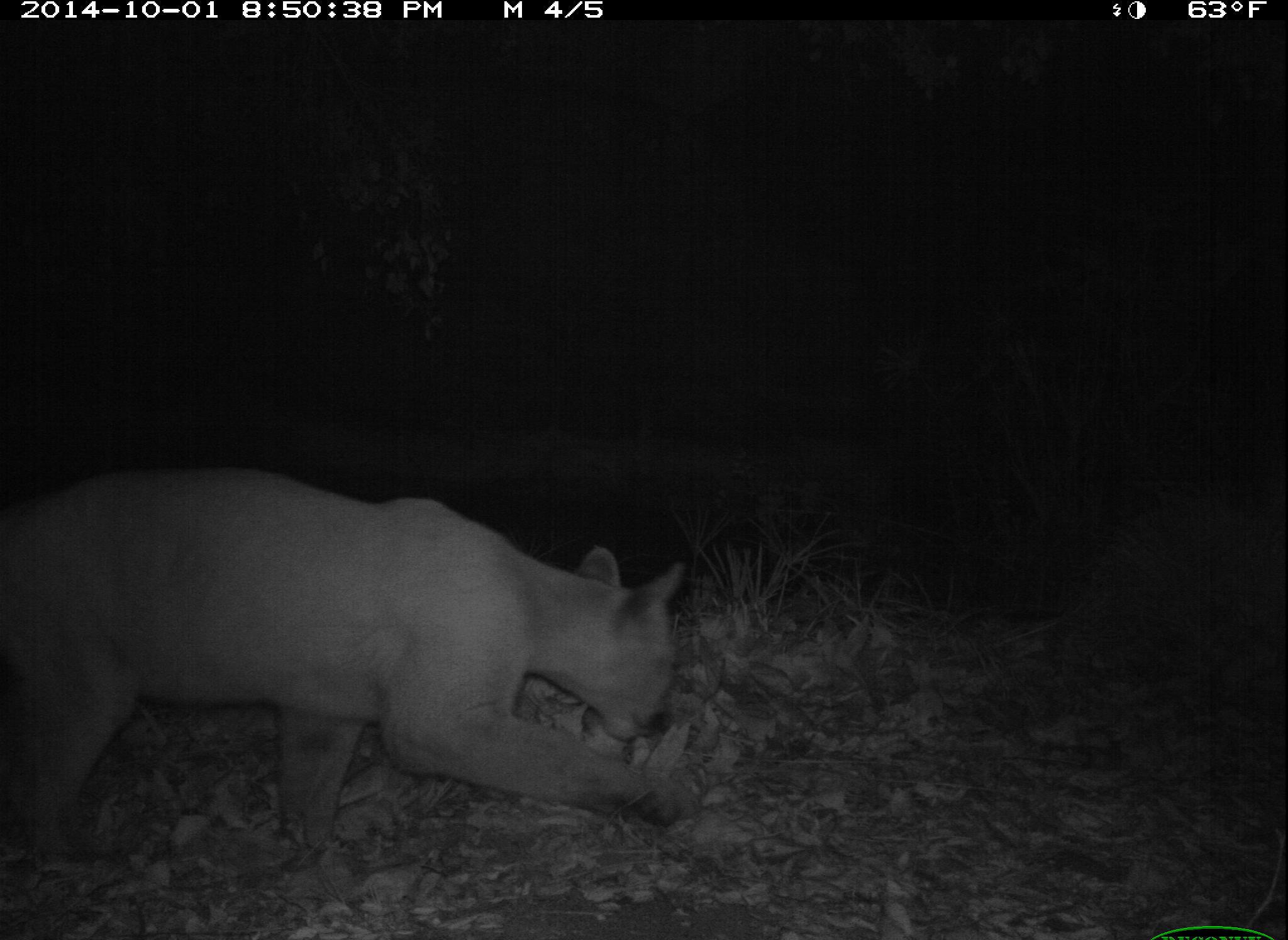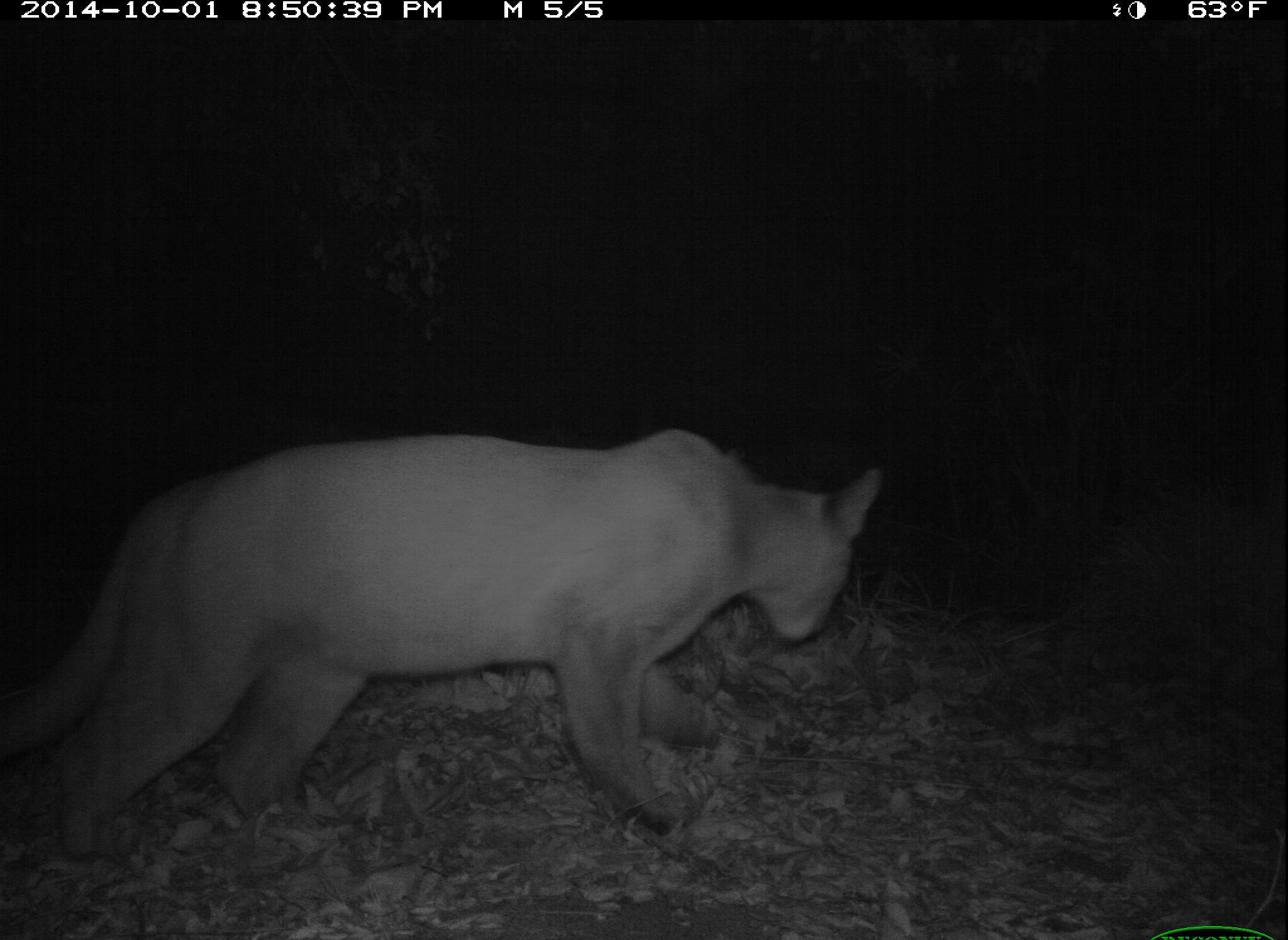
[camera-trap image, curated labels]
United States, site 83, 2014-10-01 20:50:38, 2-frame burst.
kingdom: Animalia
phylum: Chordata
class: Mammalia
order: Carnivora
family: Felidae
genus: Puma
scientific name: Puma concolor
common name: mountain lion